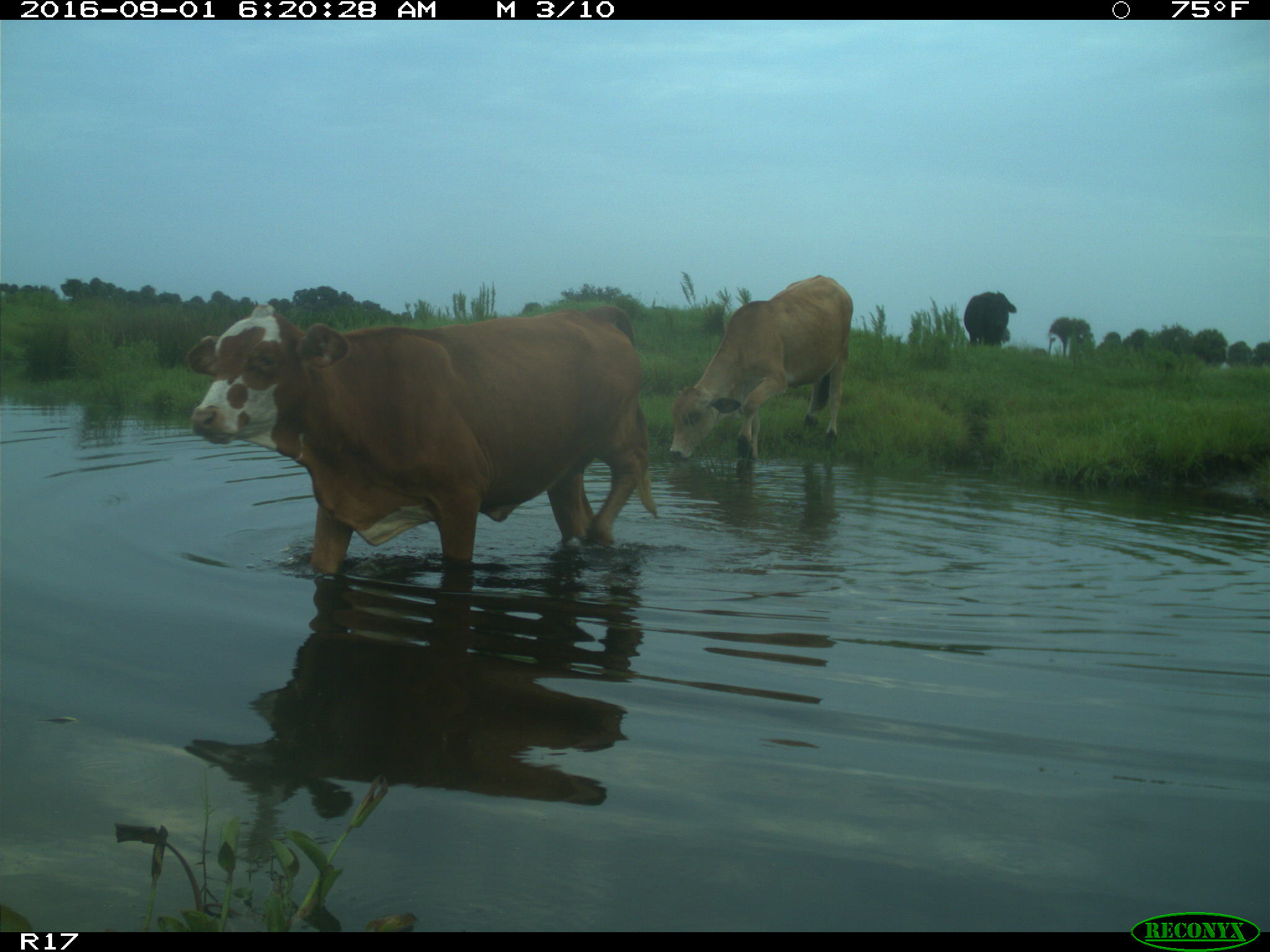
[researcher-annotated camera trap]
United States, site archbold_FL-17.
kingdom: Animalia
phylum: Chordata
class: Mammalia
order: Artiodactyla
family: Bovidae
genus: Bos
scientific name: Bos taurus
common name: domestic cow